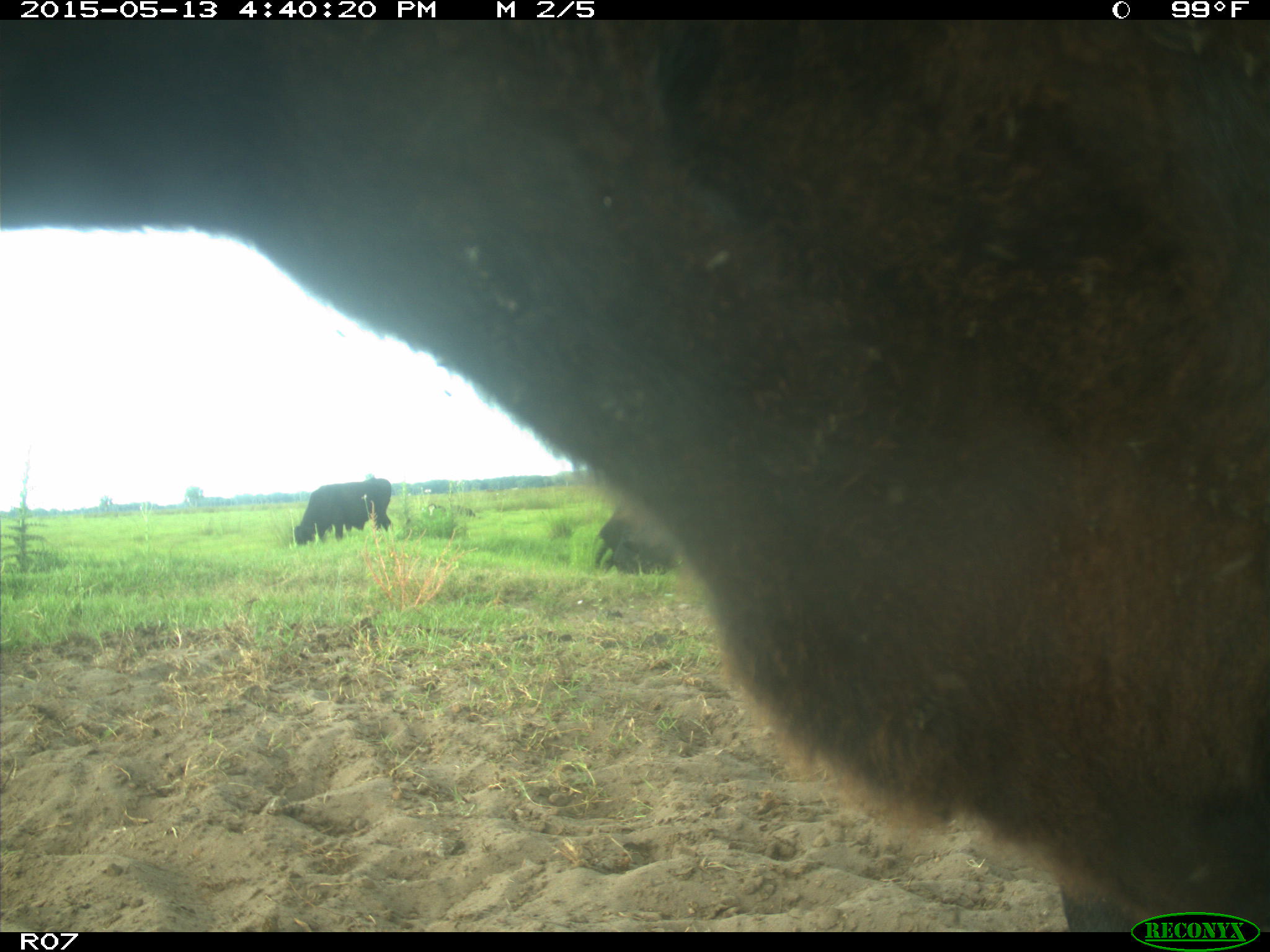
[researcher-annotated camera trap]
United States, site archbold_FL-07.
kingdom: Animalia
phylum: Chordata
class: Mammalia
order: Artiodactyla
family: Bovidae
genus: Bos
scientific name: Bos taurus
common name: domestic cow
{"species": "Bos taurus (domestic cow)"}